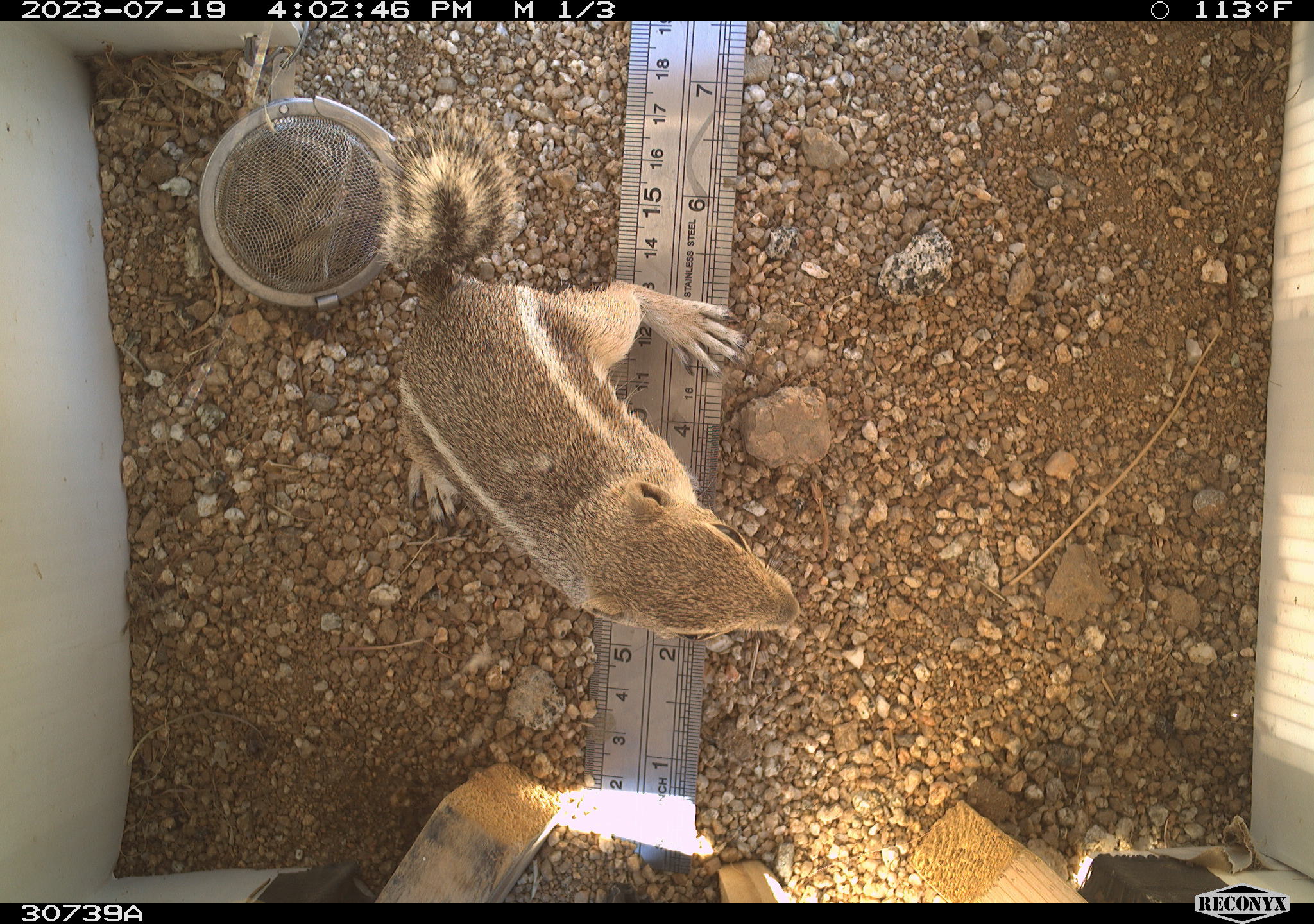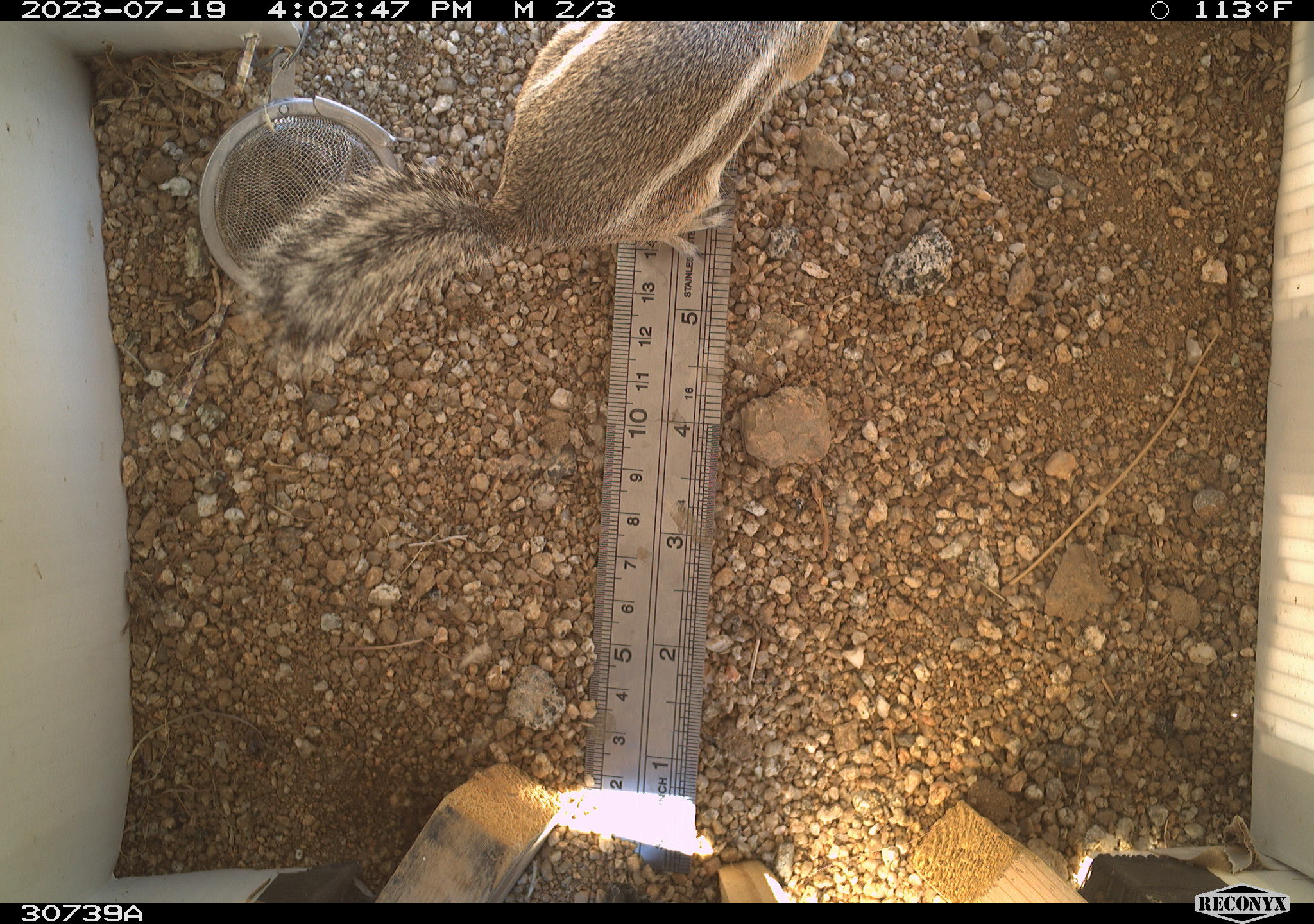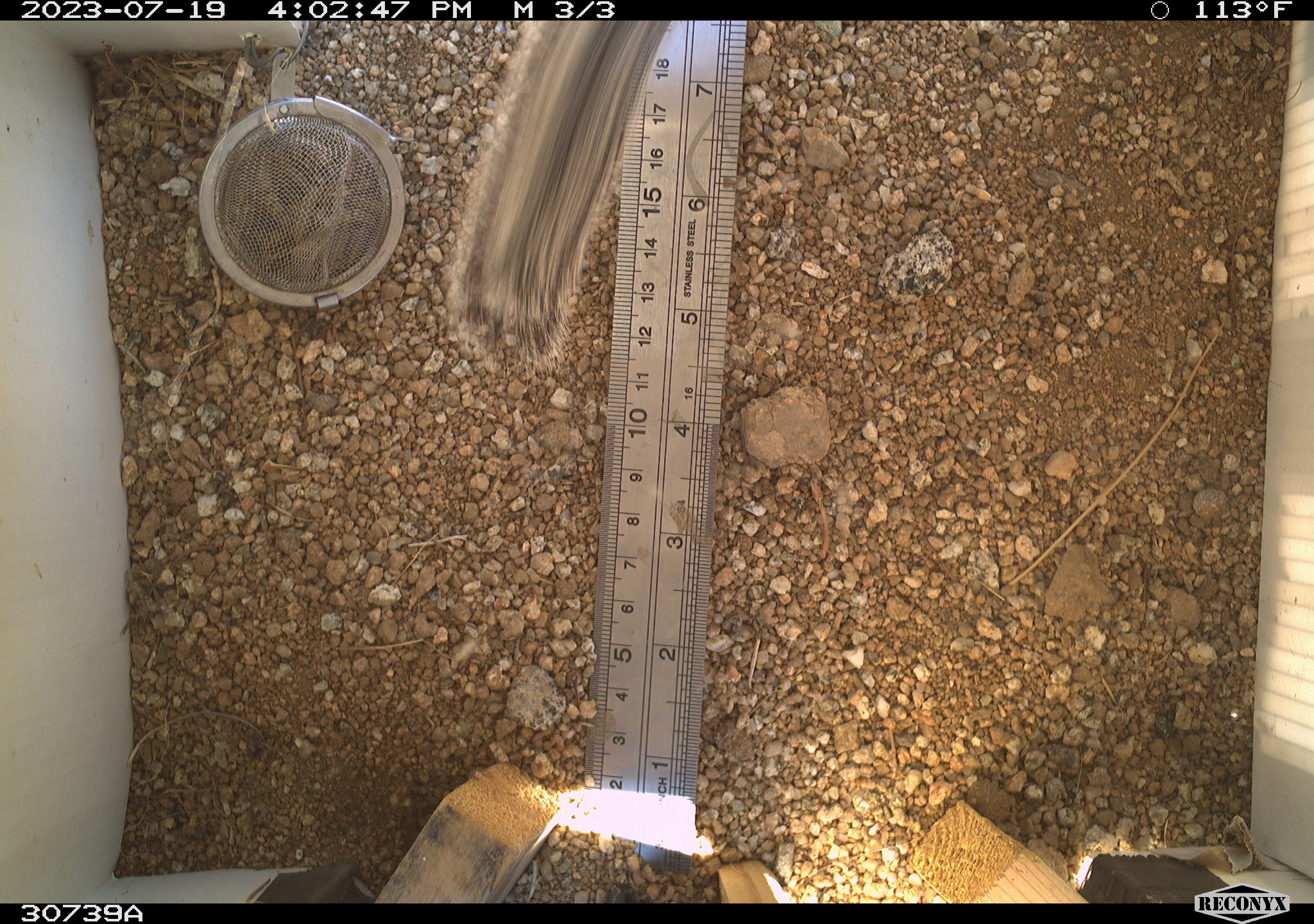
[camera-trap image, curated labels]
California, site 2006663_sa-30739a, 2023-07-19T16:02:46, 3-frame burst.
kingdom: Animalia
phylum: Chordata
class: Mammalia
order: Rodentia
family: Sciuridae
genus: Ammospermophilus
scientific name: Ammospermophilus leucurus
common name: white-tailed antelope squirrel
White-tailed antelope squirrel (Ammospermophilus leucurus).